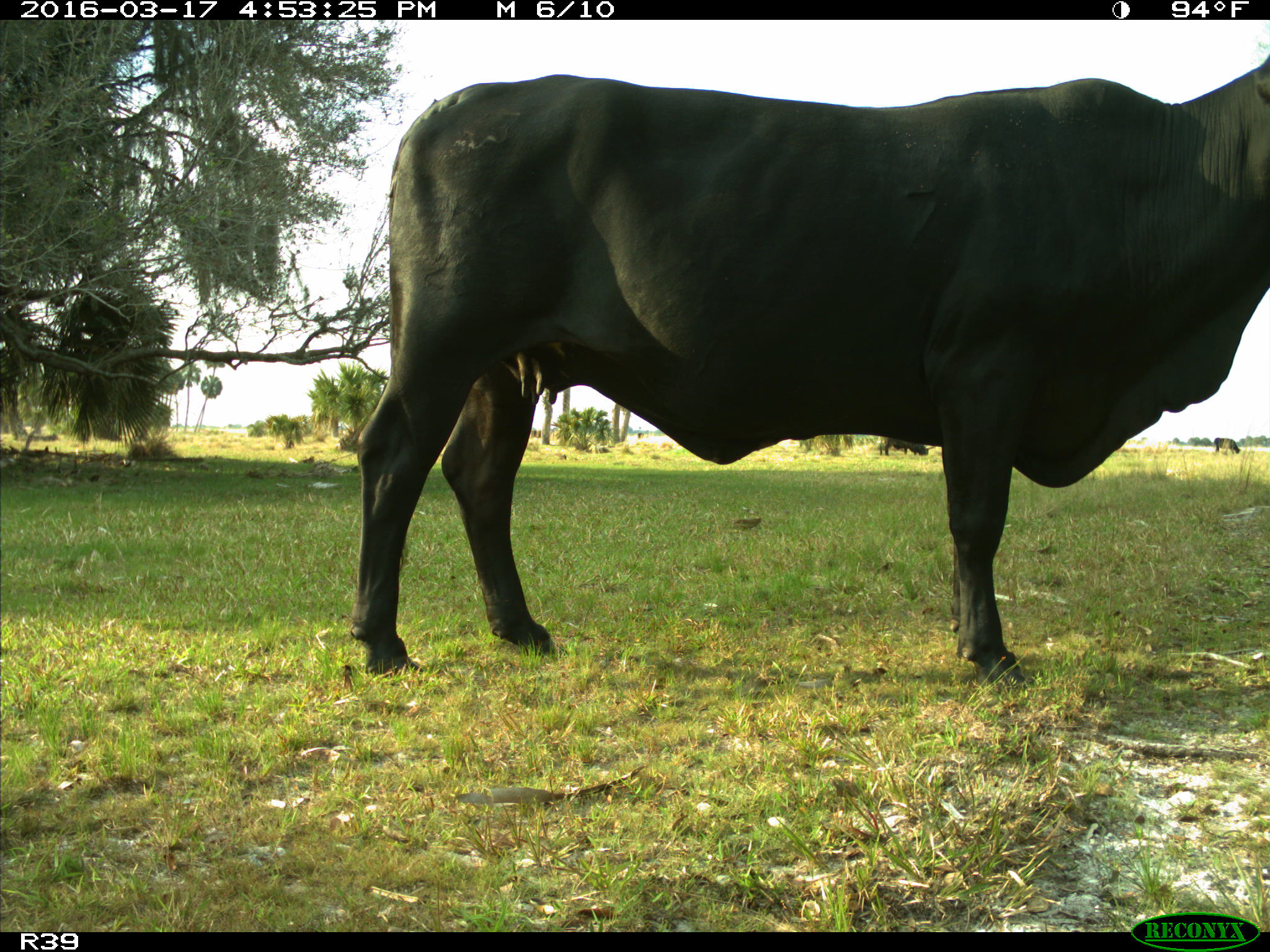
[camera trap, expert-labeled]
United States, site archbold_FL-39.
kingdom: Animalia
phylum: Chordata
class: Mammalia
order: Artiodactyla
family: Bovidae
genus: Bos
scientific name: Bos taurus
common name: domestic cow